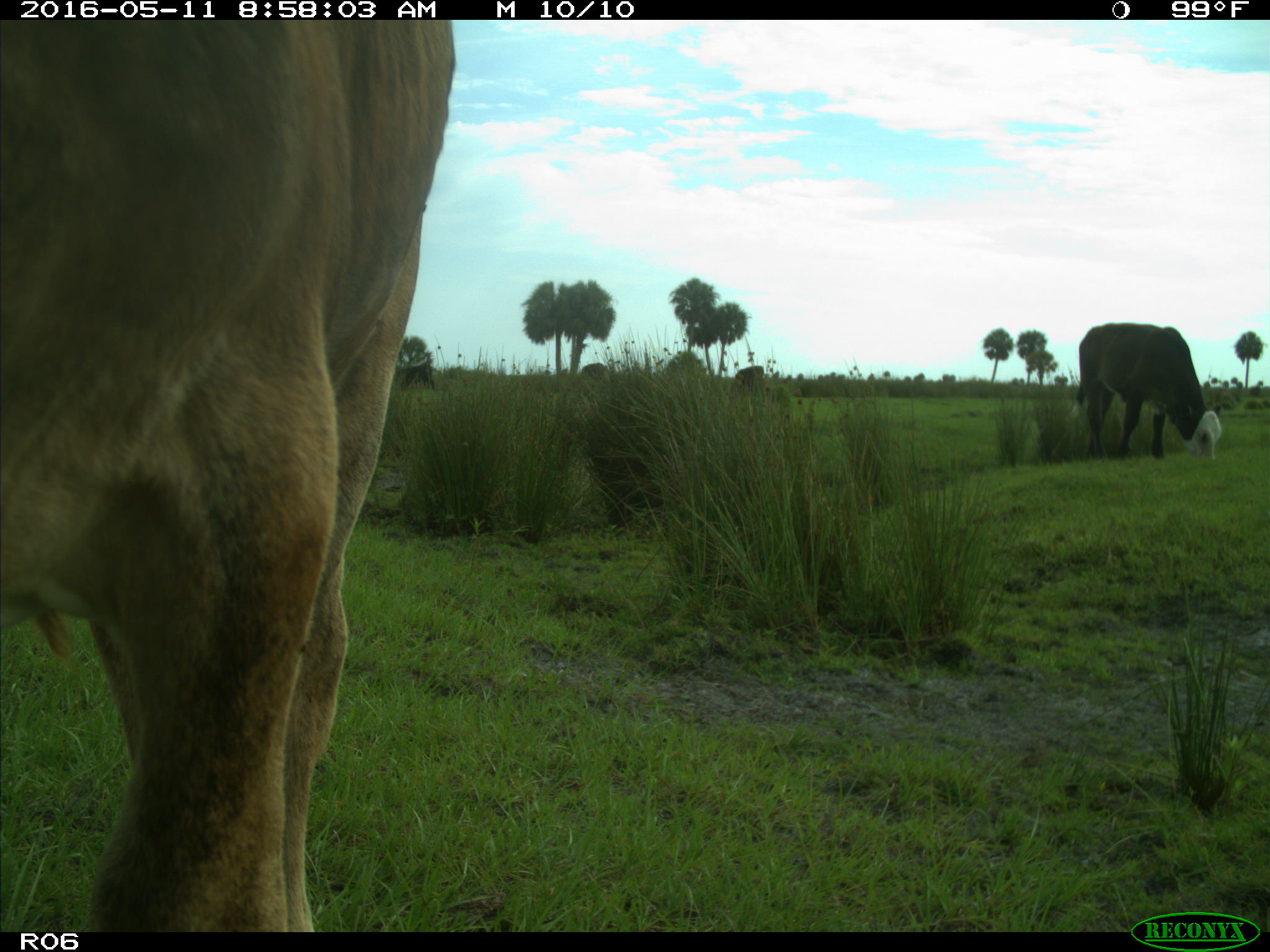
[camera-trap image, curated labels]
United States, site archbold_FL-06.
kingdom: Animalia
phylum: Chordata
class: Mammalia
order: Artiodactyla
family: Bovidae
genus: Bos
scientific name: Bos taurus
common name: domestic cow